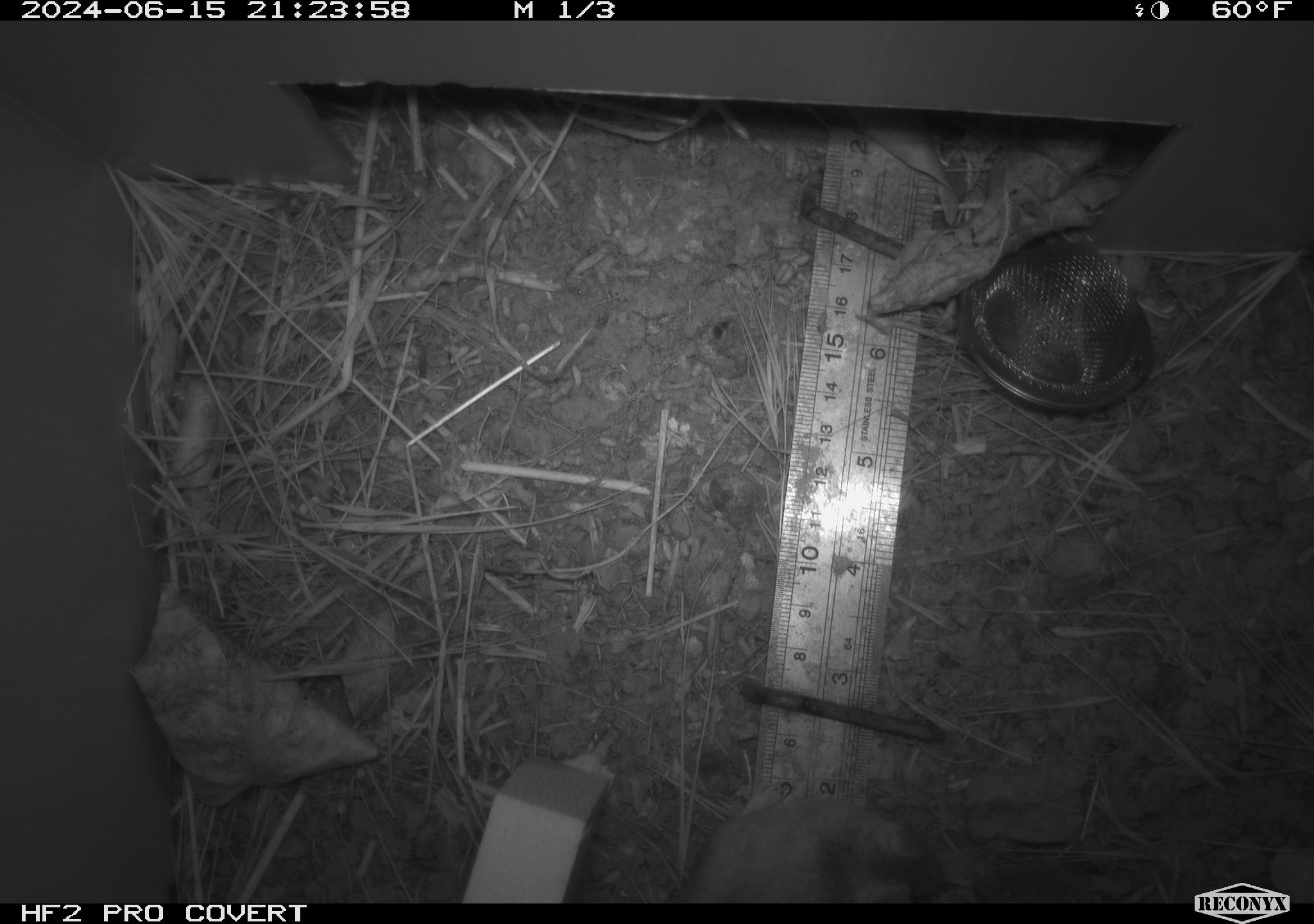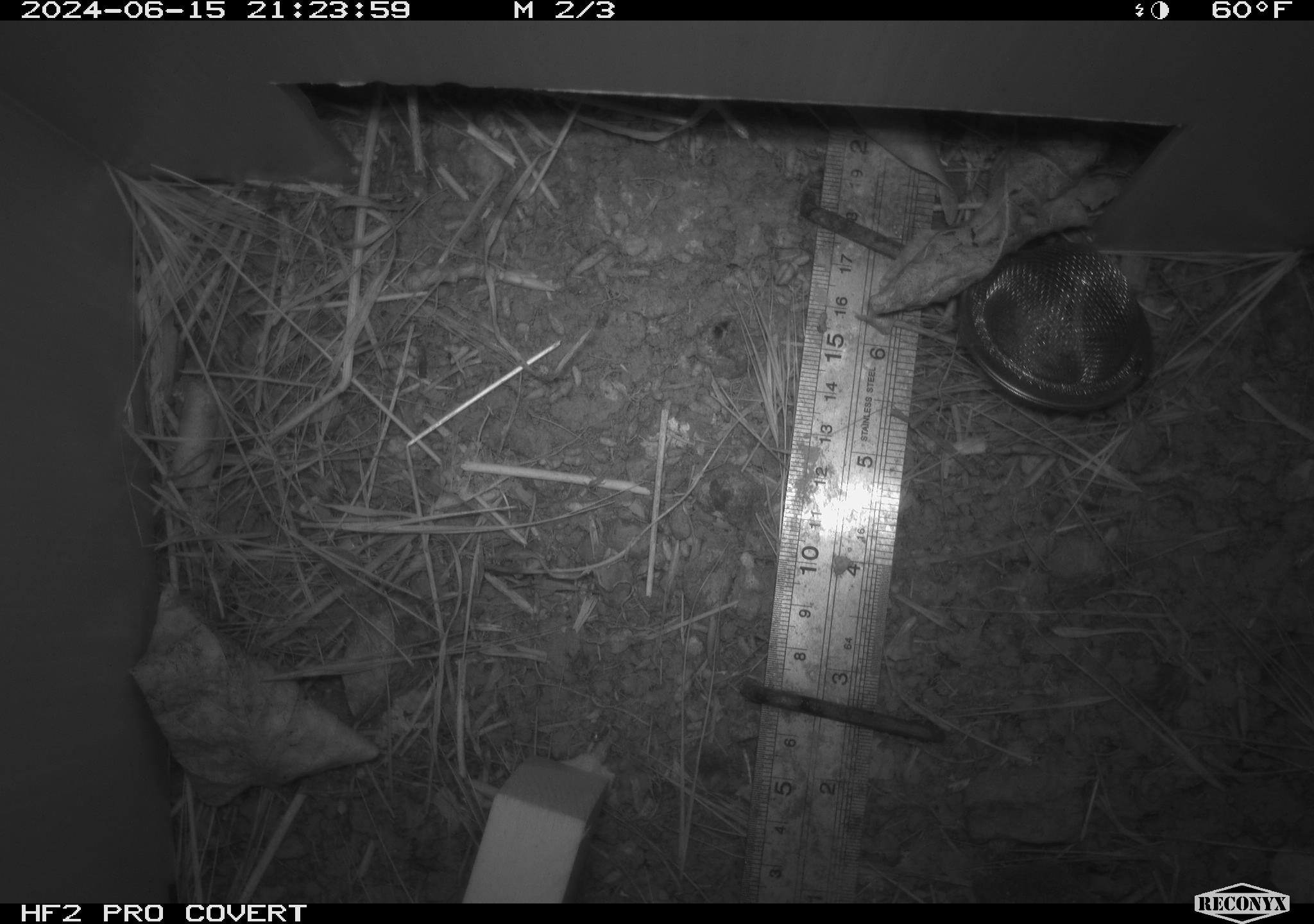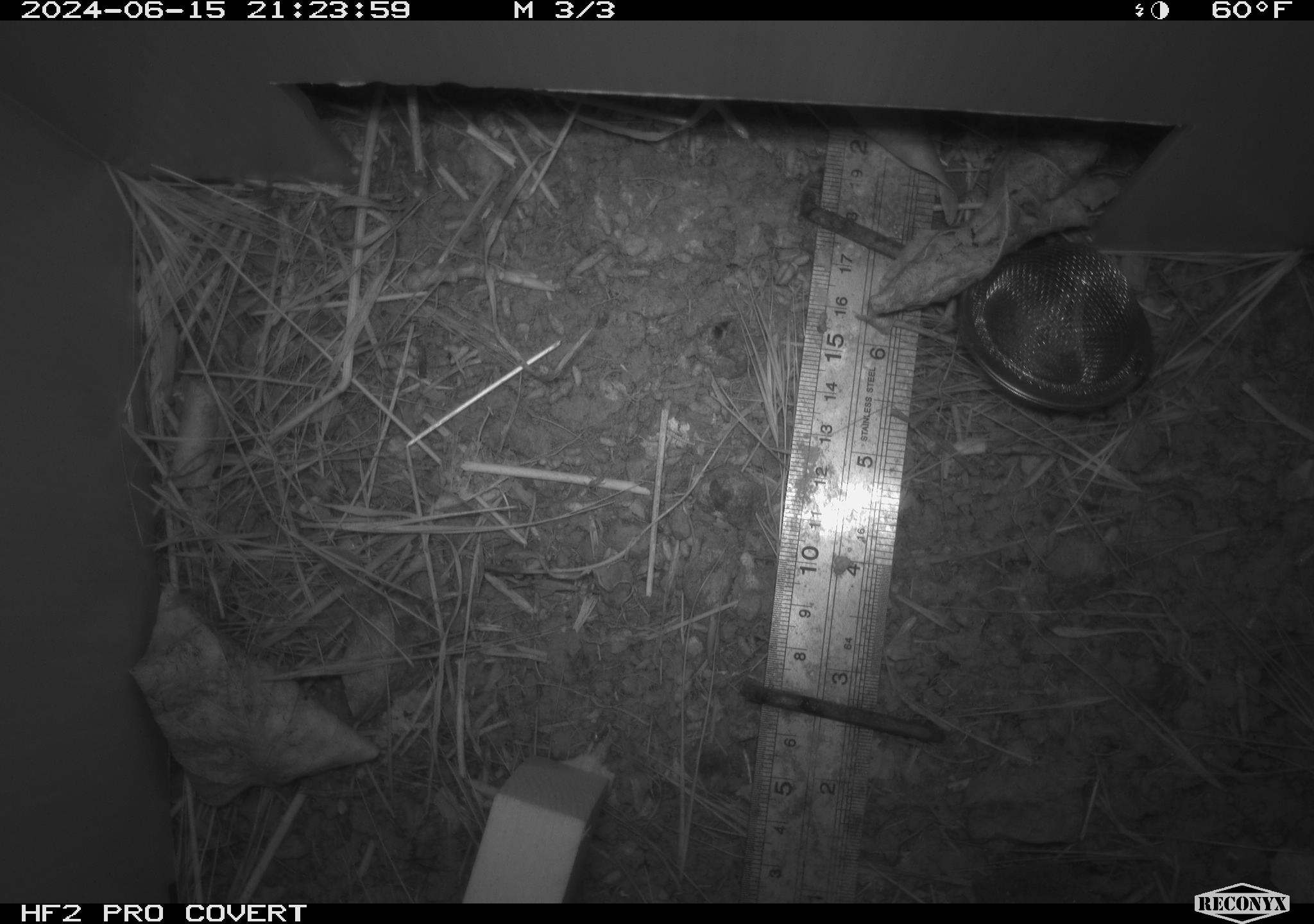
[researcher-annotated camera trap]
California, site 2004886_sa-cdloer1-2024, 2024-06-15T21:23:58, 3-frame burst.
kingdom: Animalia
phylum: Chordata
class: Mammalia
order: Rodentia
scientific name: Rodentia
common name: mouse species